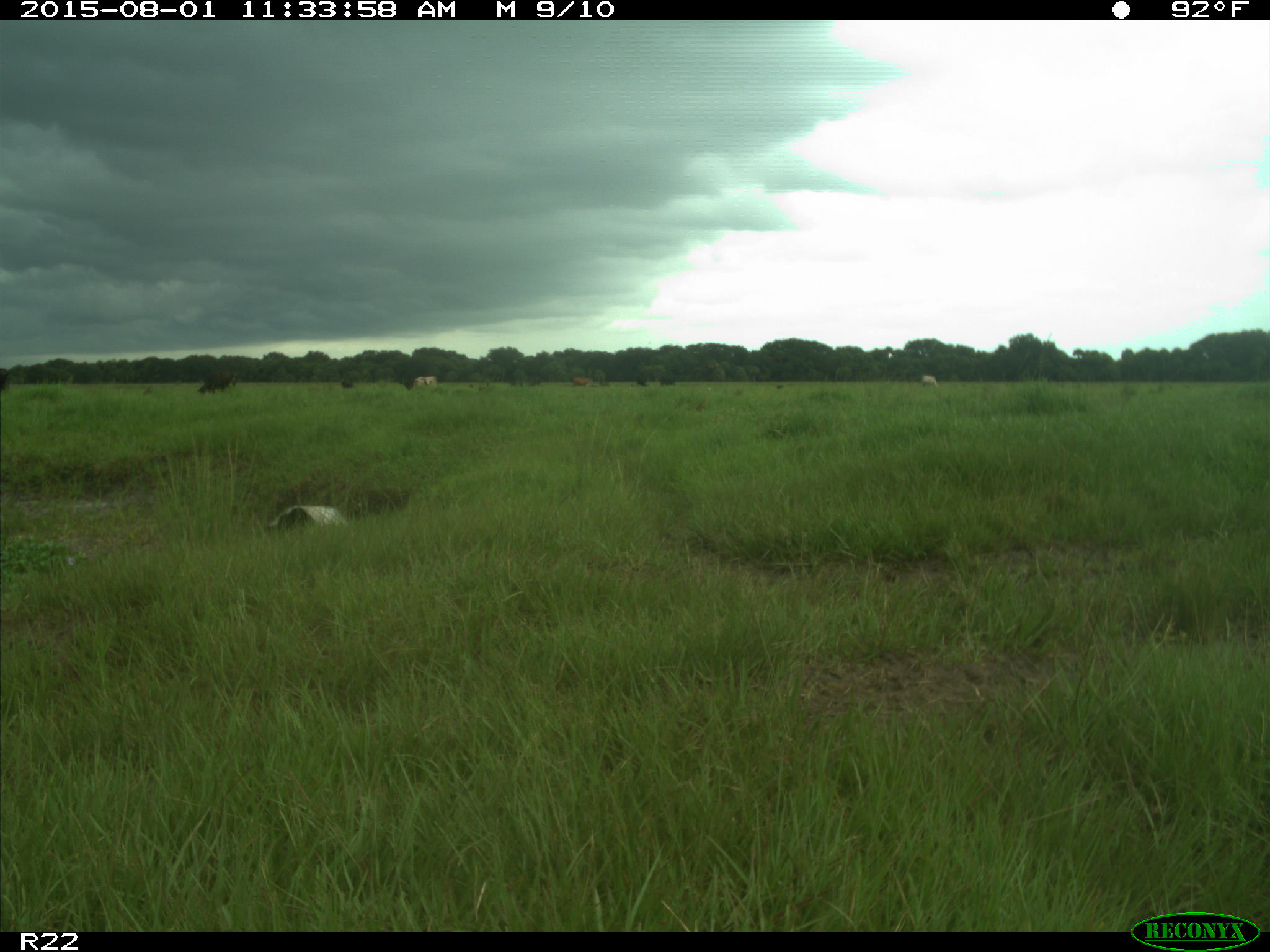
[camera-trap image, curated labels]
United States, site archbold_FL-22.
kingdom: Animalia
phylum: Chordata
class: Mammalia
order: Artiodactyla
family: Bovidae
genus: Bos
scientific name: Bos taurus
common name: domestic cow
Bos taurus (domestic cow).